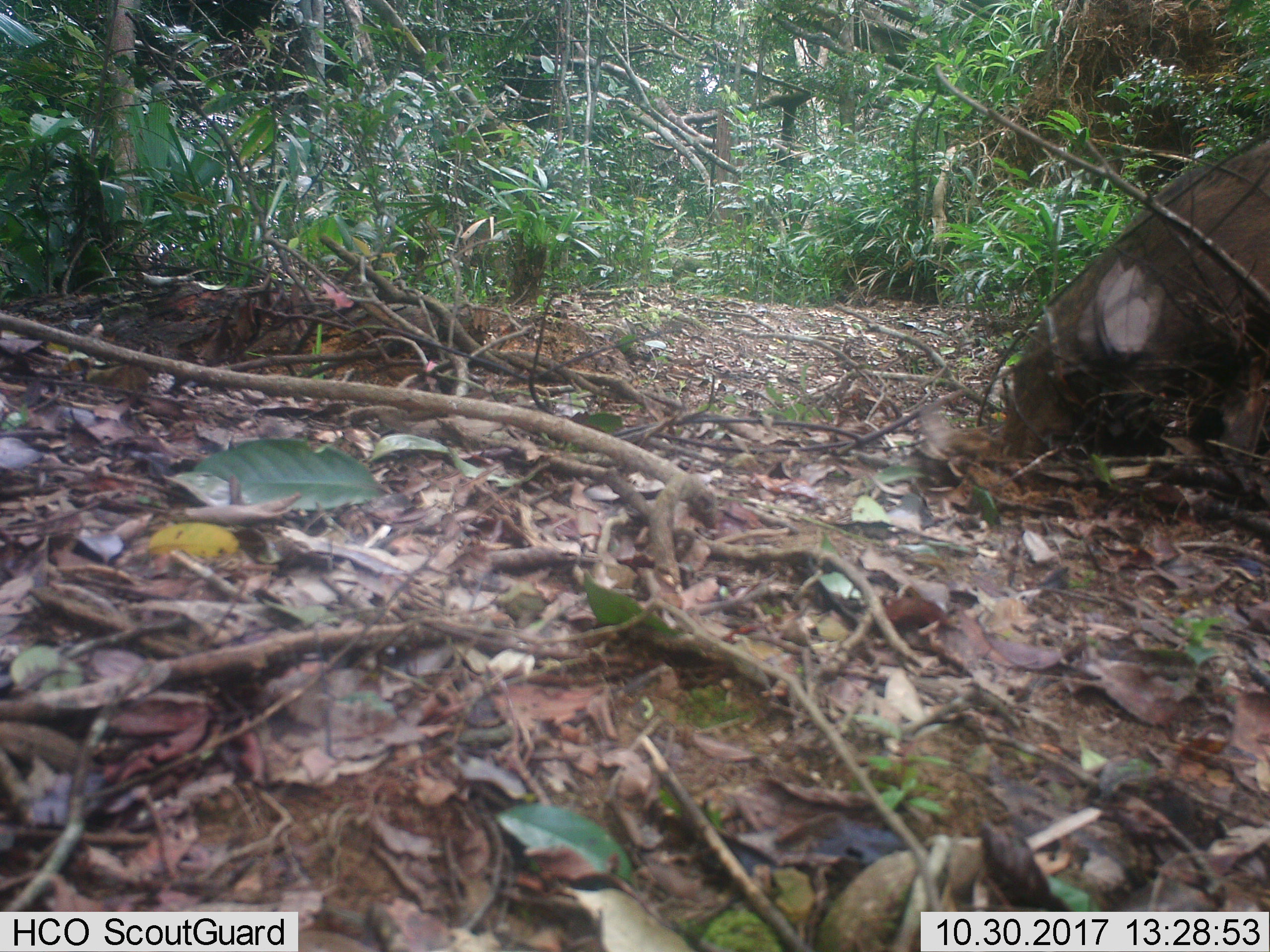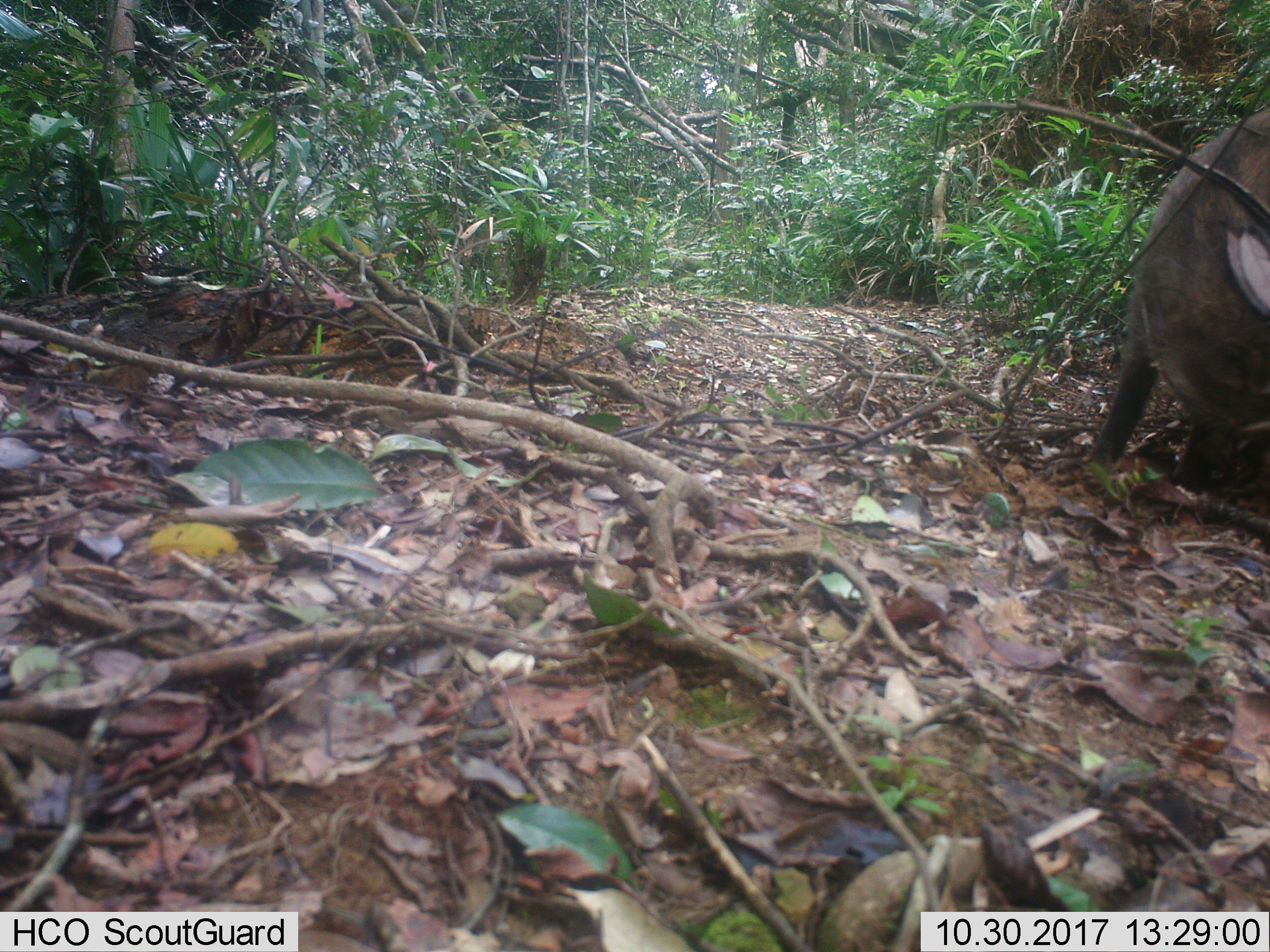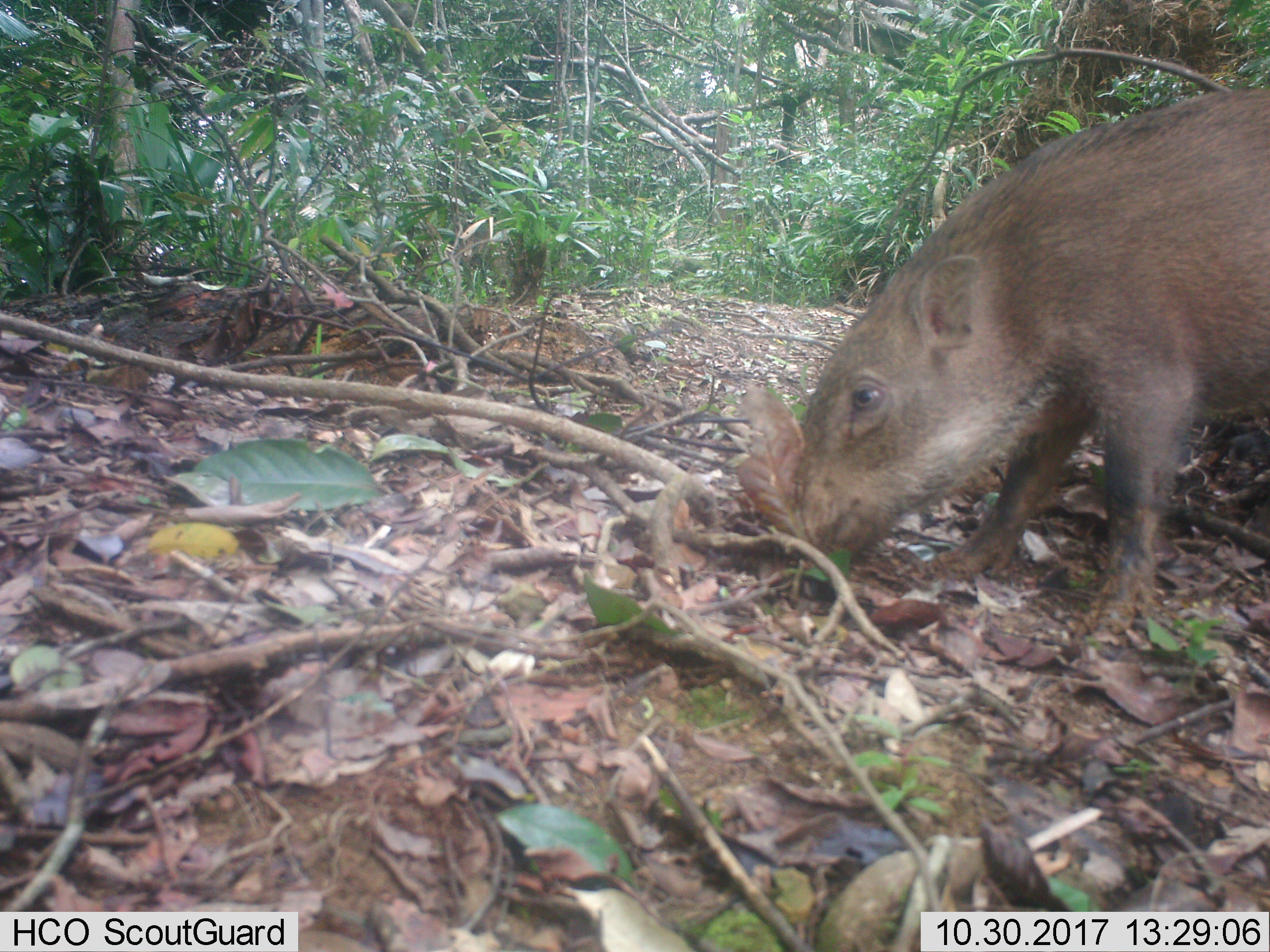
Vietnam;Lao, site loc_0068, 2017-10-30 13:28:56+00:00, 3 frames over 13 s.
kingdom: Animalia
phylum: Chordata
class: Mammalia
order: Artiodactyla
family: Suidae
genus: Sus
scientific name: Sus scrofa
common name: eurasian wild pig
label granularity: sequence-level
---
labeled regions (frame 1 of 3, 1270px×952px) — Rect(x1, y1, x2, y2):
eurasian wild pig: Rect(998, 134, 1270, 469)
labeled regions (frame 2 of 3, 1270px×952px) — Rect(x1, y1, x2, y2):
eurasian wild pig: Rect(1088, 109, 1270, 492)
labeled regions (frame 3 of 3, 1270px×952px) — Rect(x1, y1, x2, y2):
eurasian wild pig: Rect(787, 82, 1268, 633)